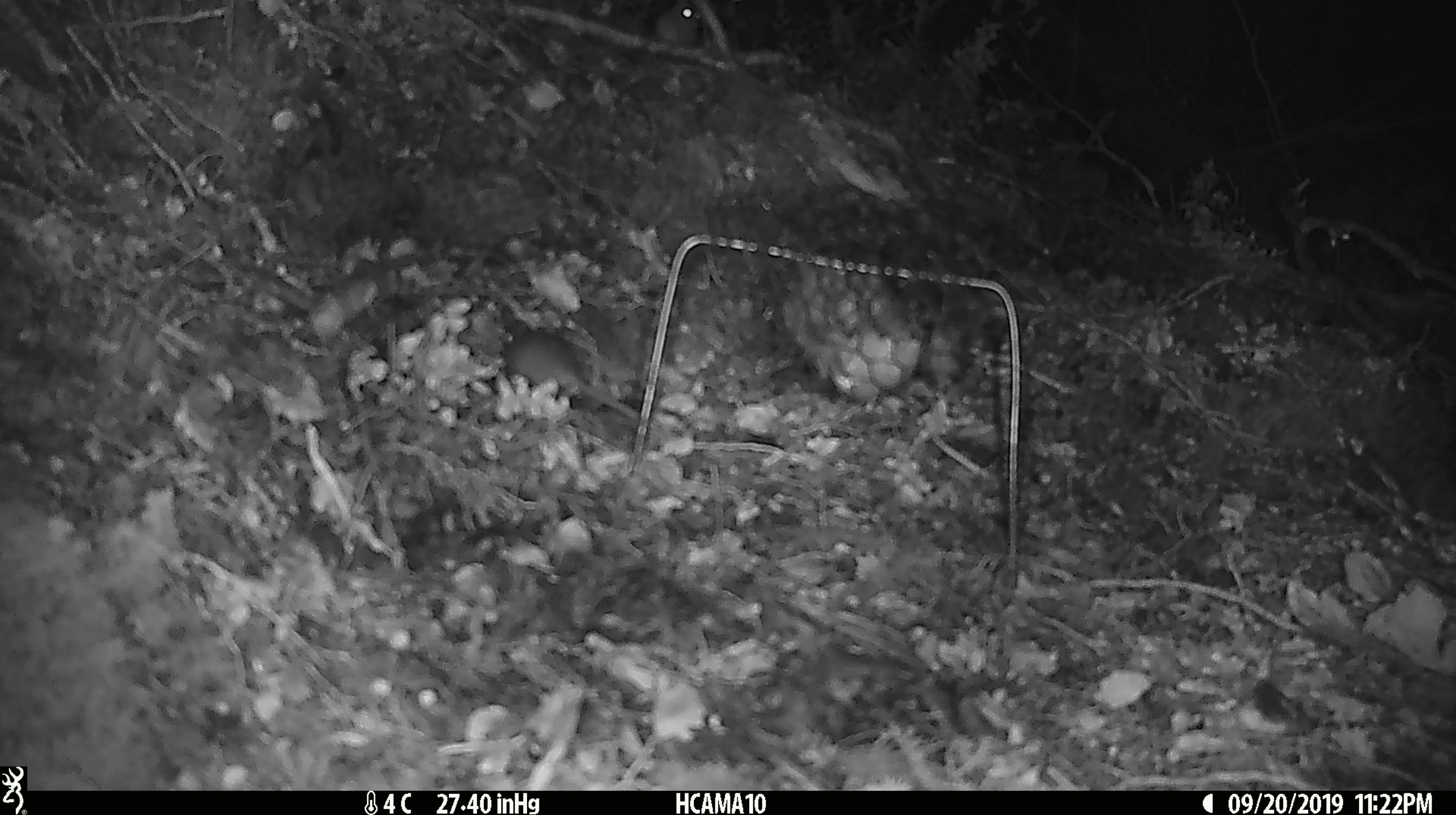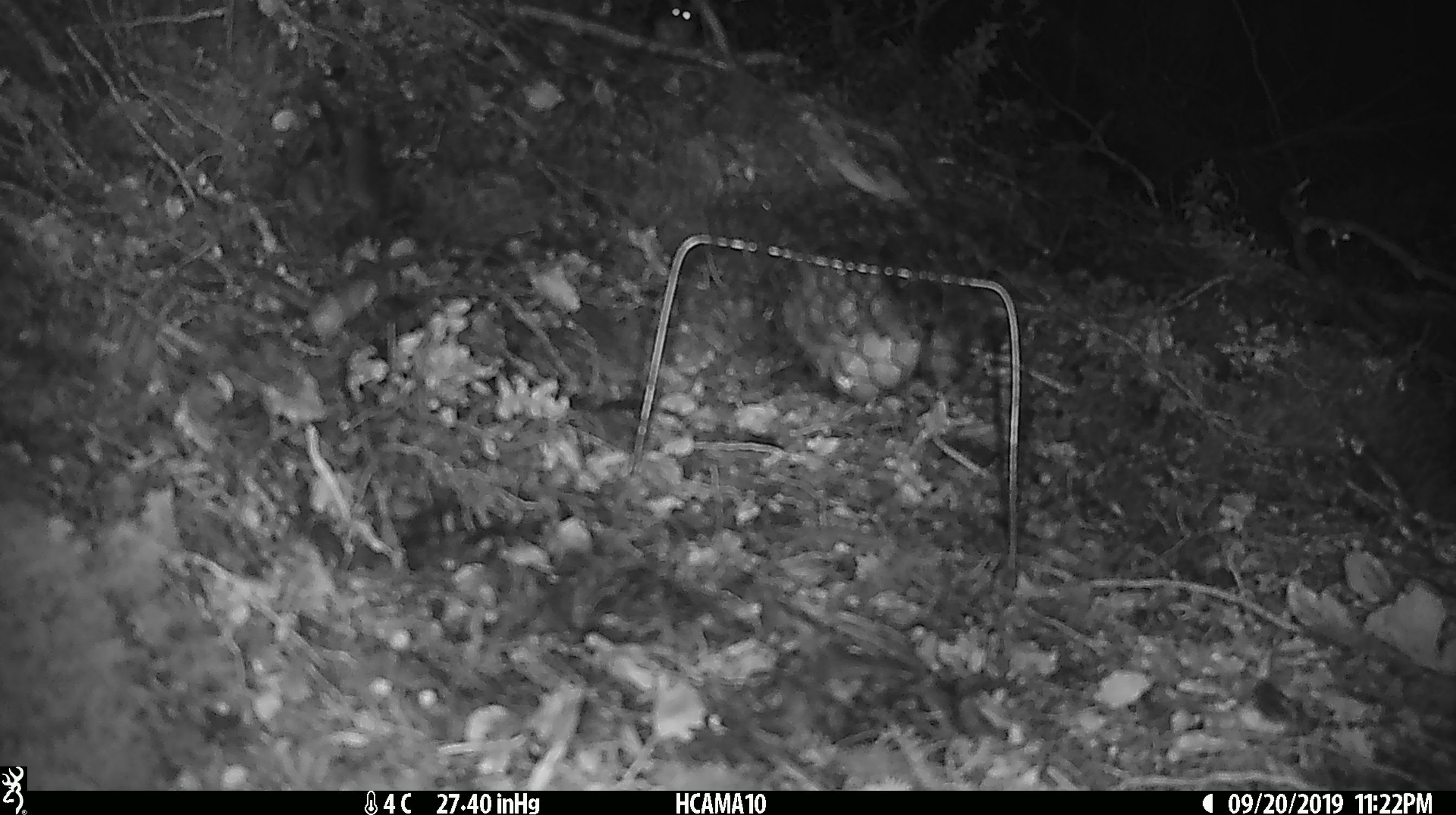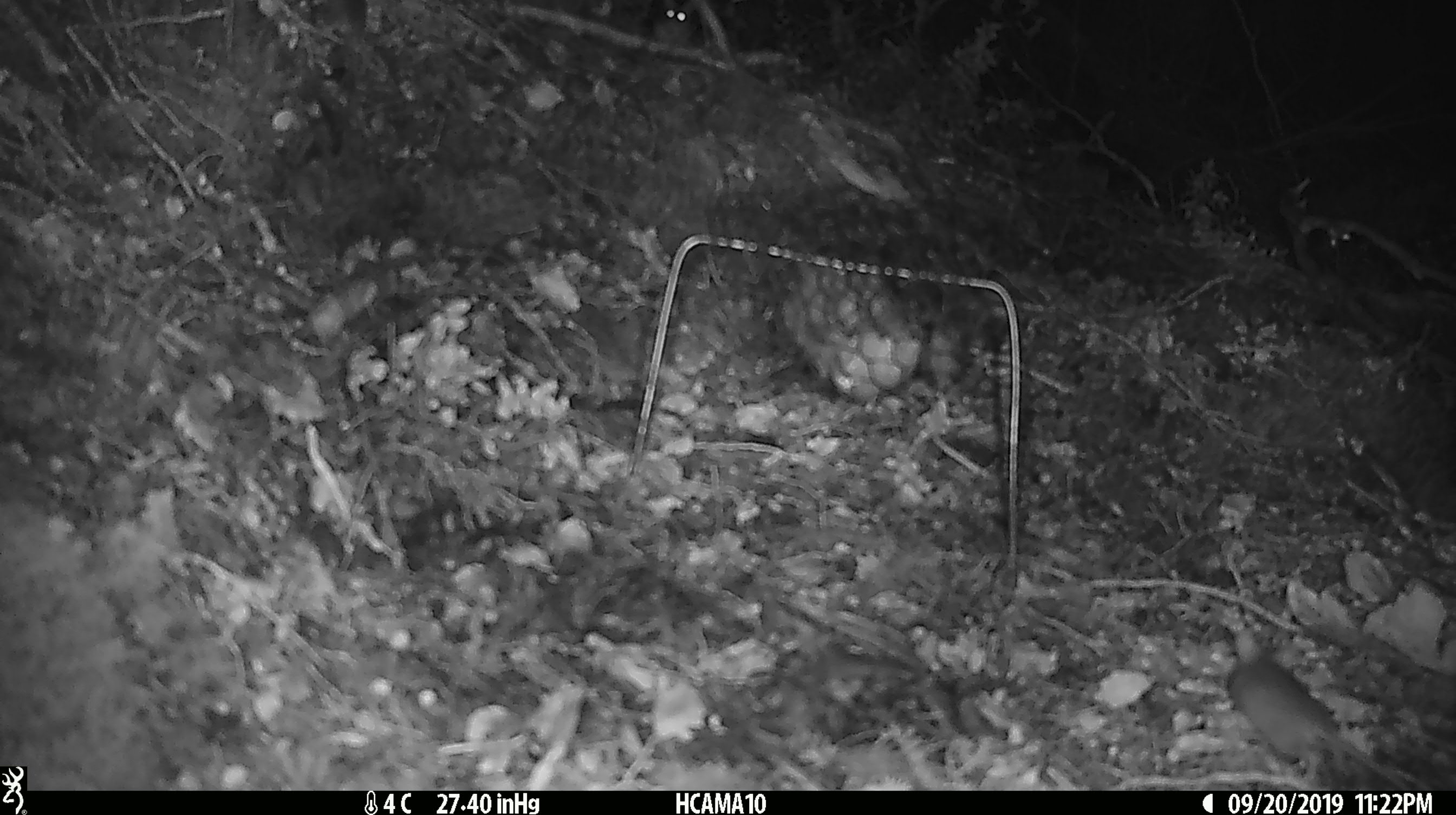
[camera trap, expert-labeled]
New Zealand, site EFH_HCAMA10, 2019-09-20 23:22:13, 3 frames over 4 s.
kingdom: Animalia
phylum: Chordata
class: Mammalia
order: Rodentia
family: Muridae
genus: Mus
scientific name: Mus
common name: mouse